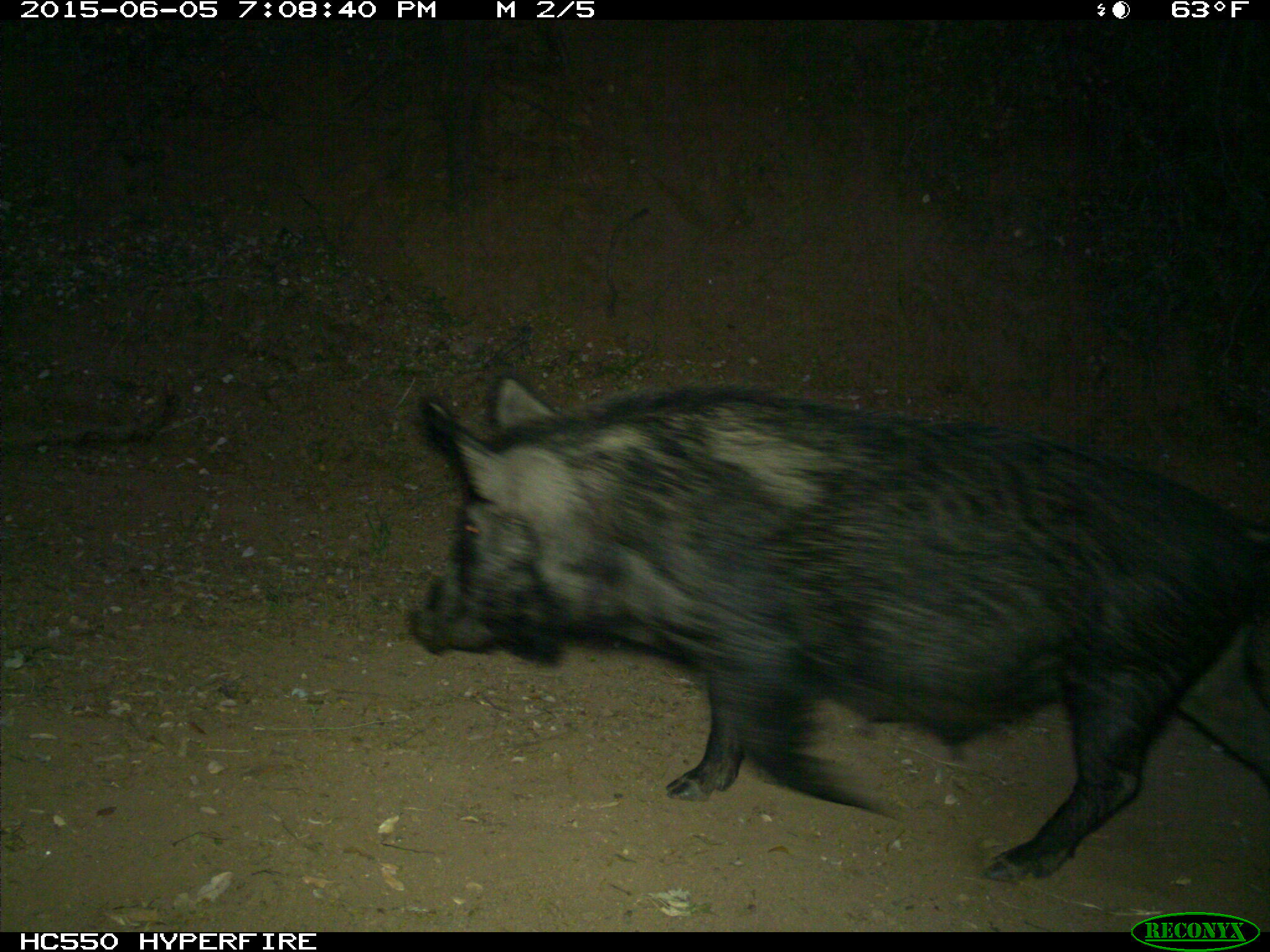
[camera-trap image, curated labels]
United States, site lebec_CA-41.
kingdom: Animalia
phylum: Chordata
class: Mammalia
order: Artiodactyla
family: Suidae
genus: Sus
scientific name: Sus scrofa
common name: wild boar